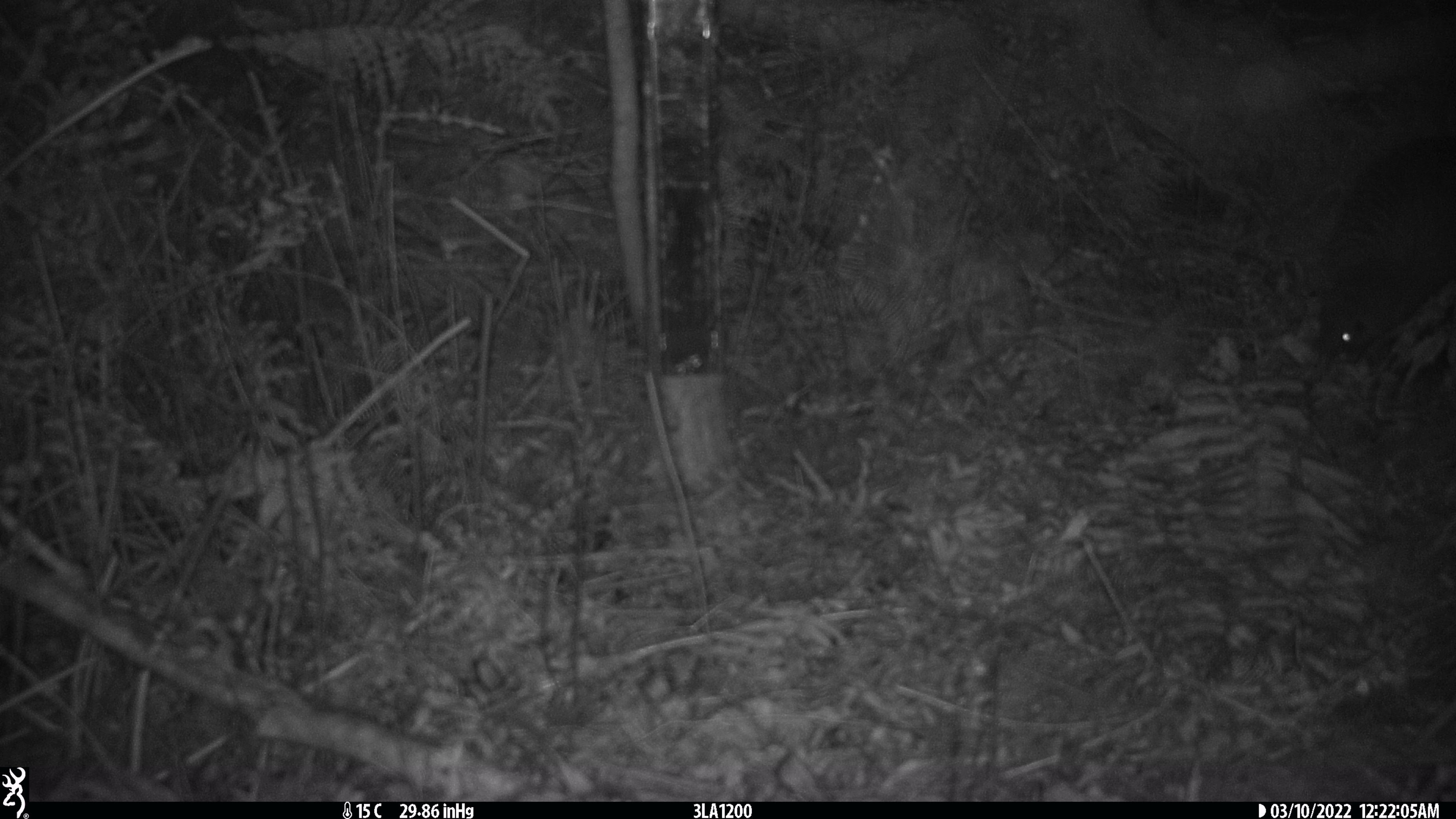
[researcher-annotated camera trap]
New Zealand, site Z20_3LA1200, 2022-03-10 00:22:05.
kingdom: Animalia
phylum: Chordata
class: Aves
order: Apterygiformes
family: Apterygidae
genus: Apteryx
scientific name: Apteryx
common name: kiwi